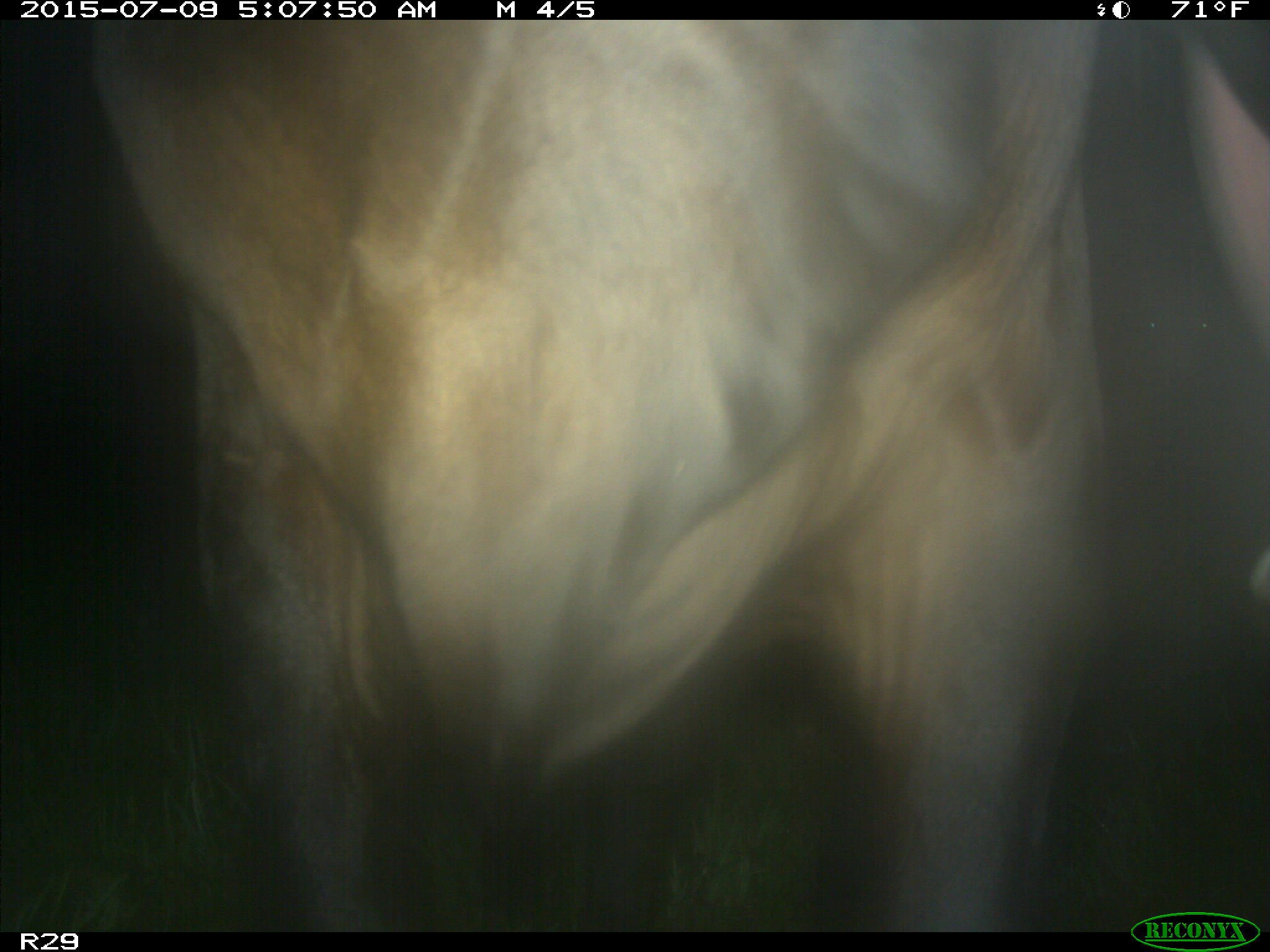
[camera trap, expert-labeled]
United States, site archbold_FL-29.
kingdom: Animalia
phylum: Chordata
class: Mammalia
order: Artiodactyla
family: Bovidae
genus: Bos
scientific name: Bos taurus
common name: domestic cow